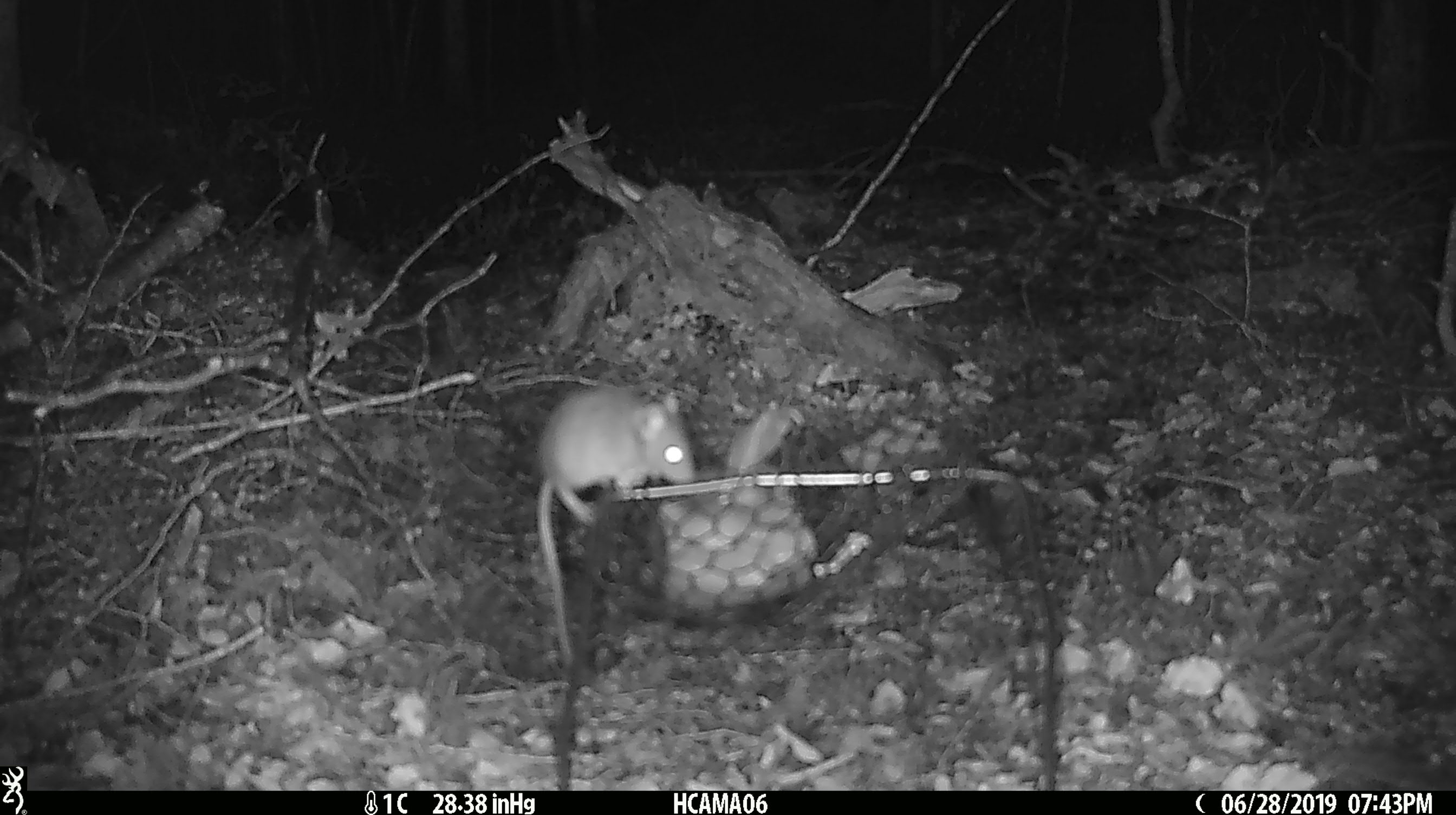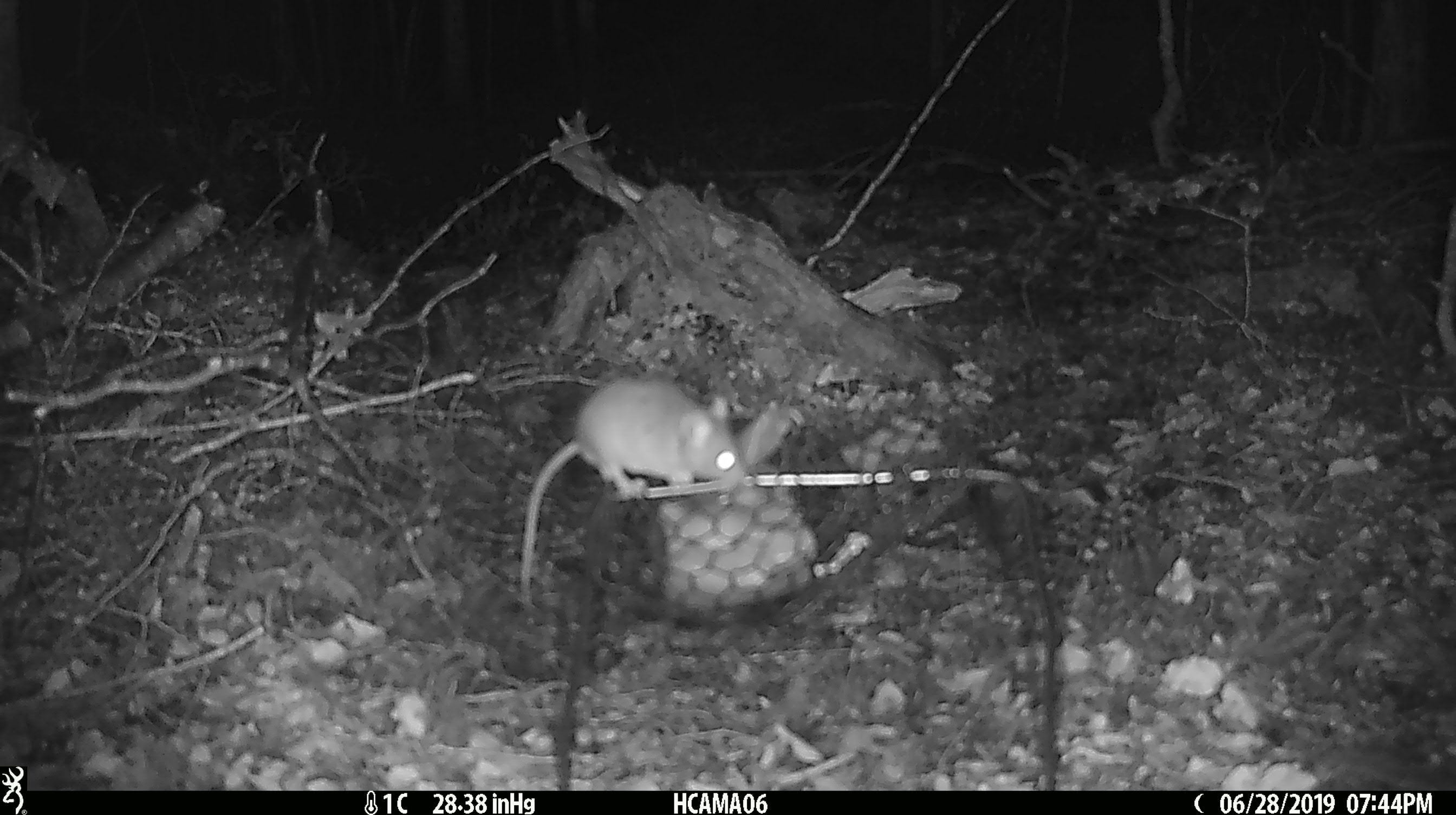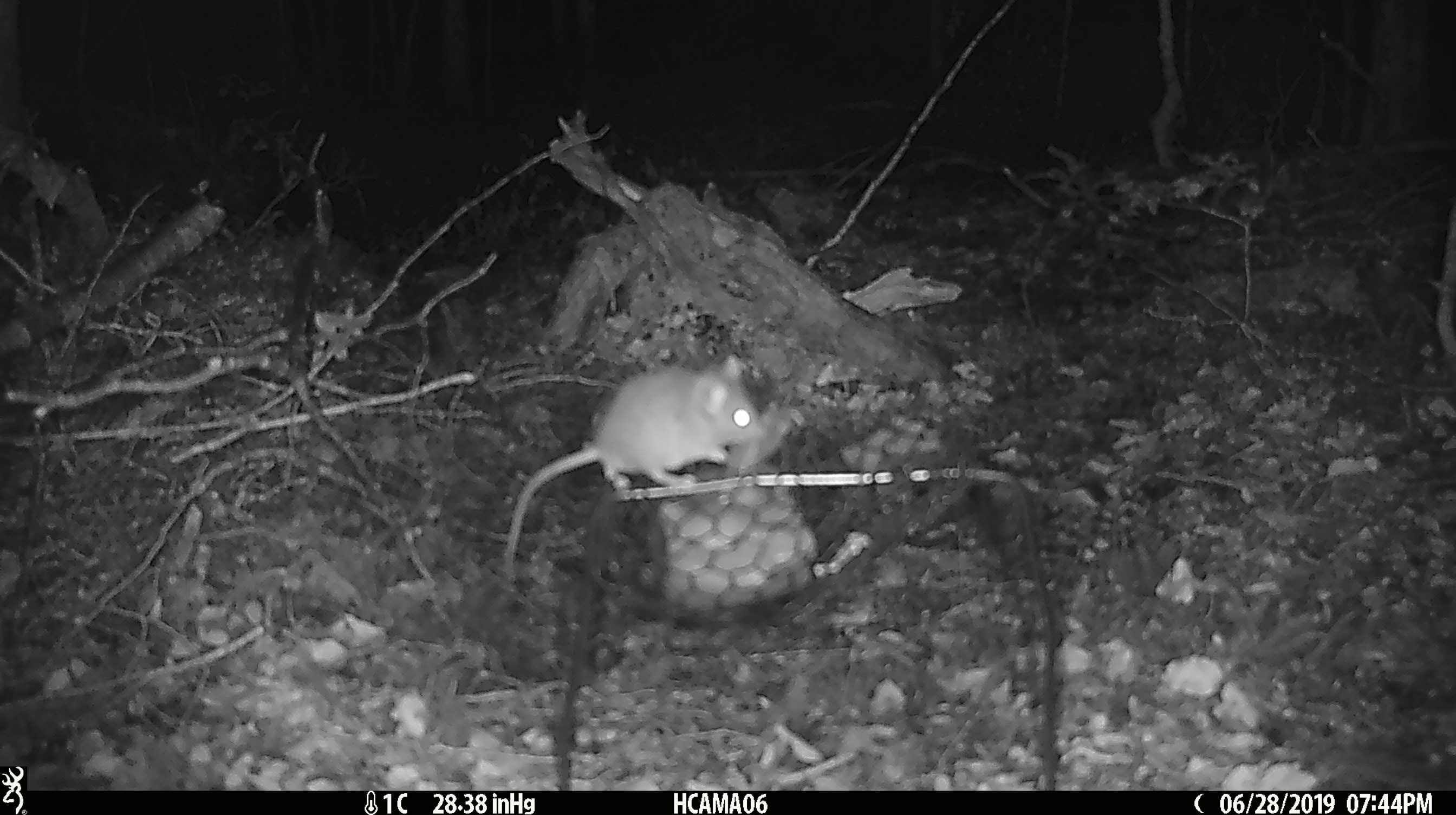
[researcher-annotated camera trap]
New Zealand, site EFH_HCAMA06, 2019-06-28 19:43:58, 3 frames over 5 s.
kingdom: Animalia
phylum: Chordata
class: Mammalia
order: Rodentia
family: Muridae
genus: Mus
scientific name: Mus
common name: mouse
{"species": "mouse (Mus)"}